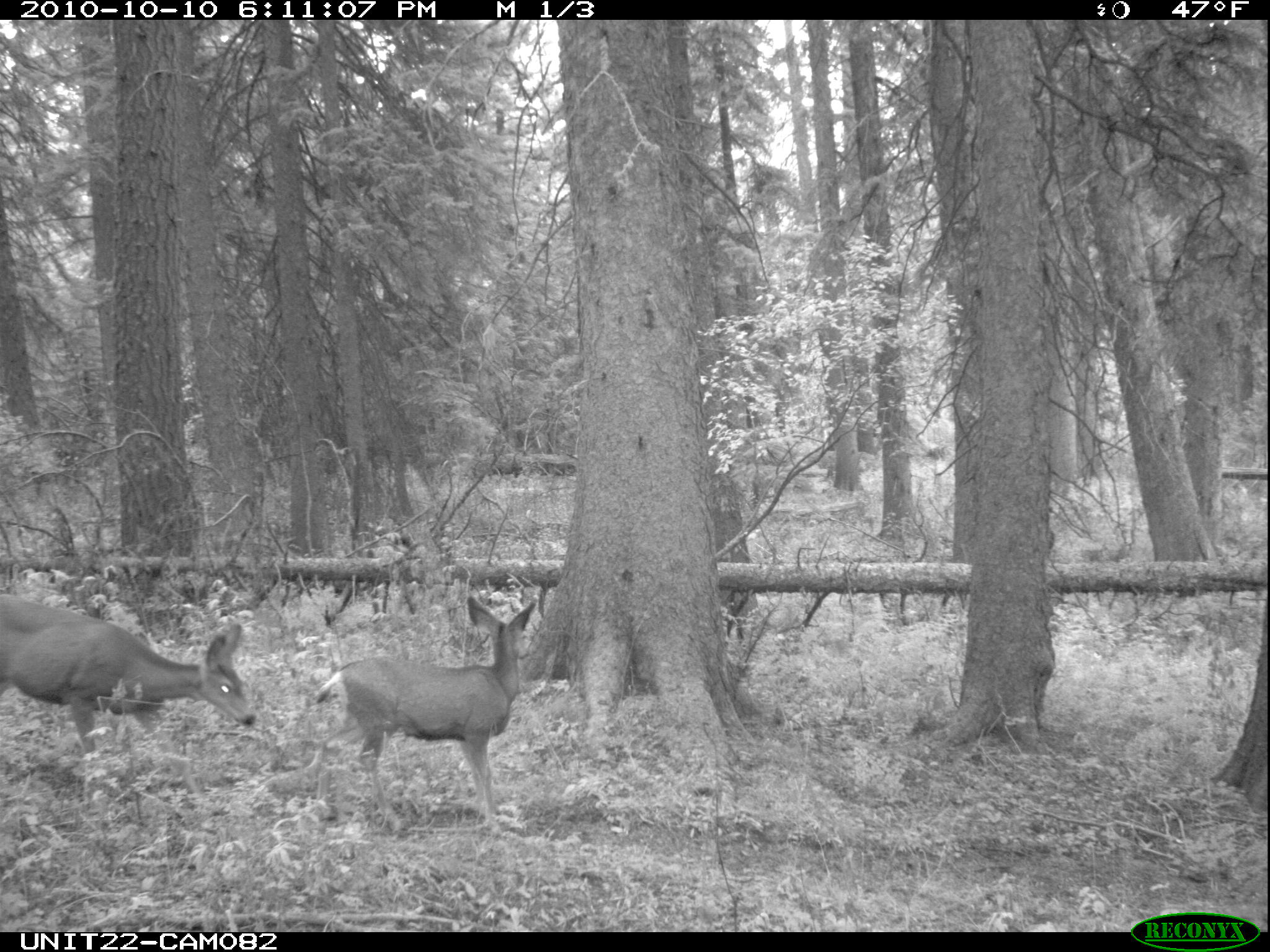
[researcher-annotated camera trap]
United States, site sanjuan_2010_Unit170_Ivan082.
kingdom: Animalia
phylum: Chordata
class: Mammalia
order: Artiodactyla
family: Cervidae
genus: Odocoileus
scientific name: Odocoileus hemionus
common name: mule deer